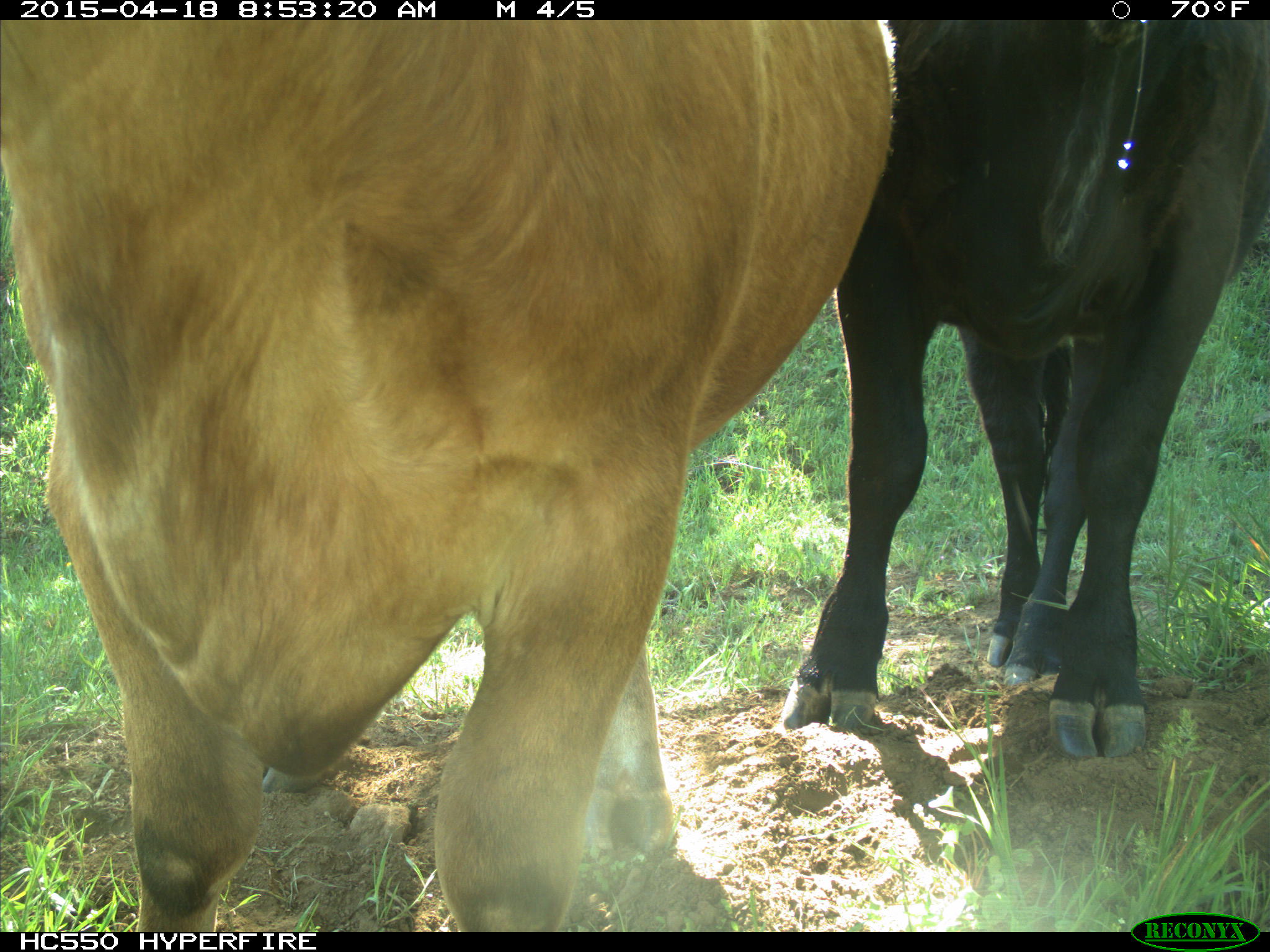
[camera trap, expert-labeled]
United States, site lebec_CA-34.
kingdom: Animalia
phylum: Chordata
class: Mammalia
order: Artiodactyla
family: Bovidae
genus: Bos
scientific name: Bos taurus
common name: domestic cow